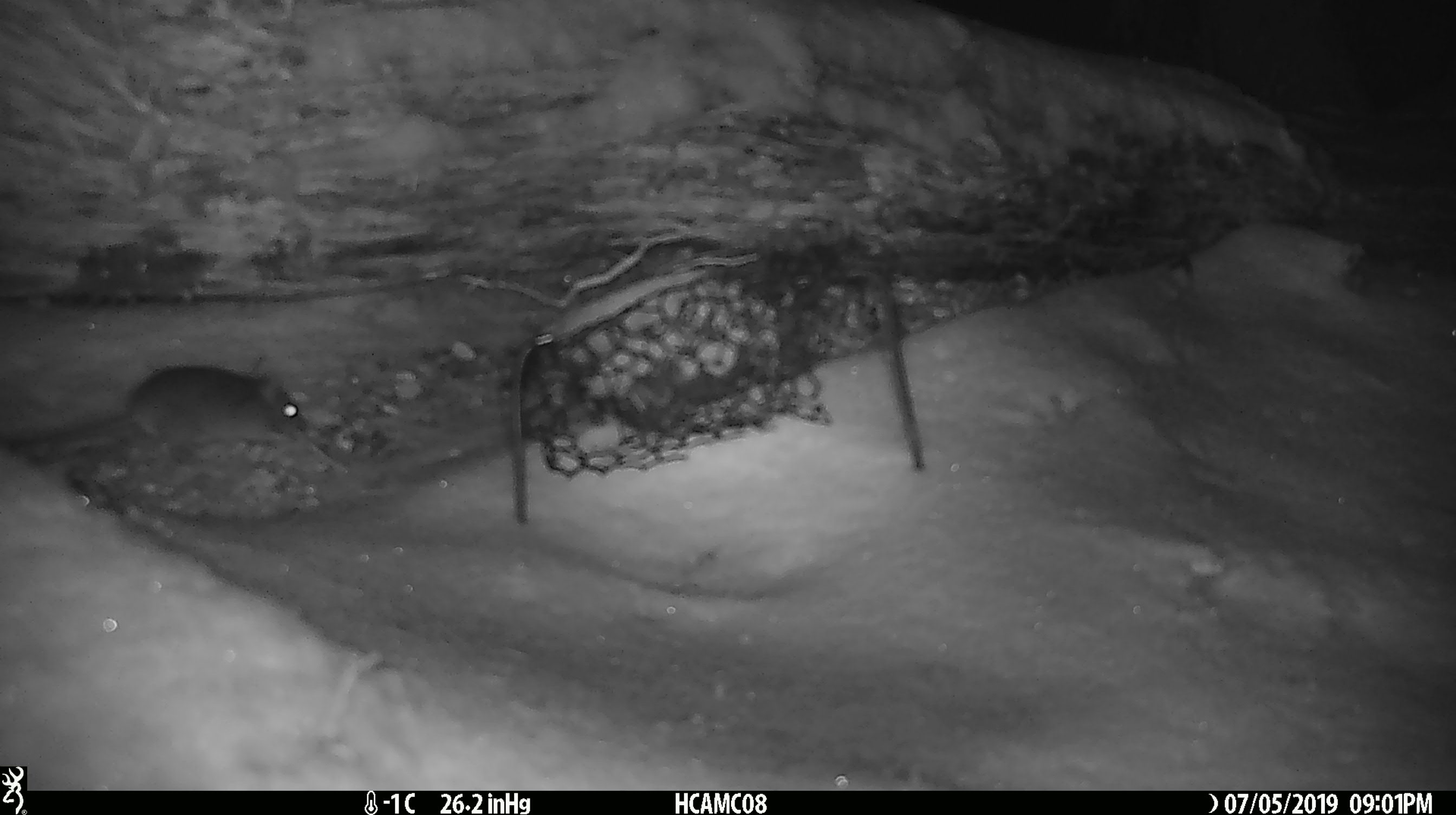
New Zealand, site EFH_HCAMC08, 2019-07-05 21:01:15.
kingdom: Animalia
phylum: Chordata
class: Mammalia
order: Rodentia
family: Muridae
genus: Mus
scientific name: Mus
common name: mouse